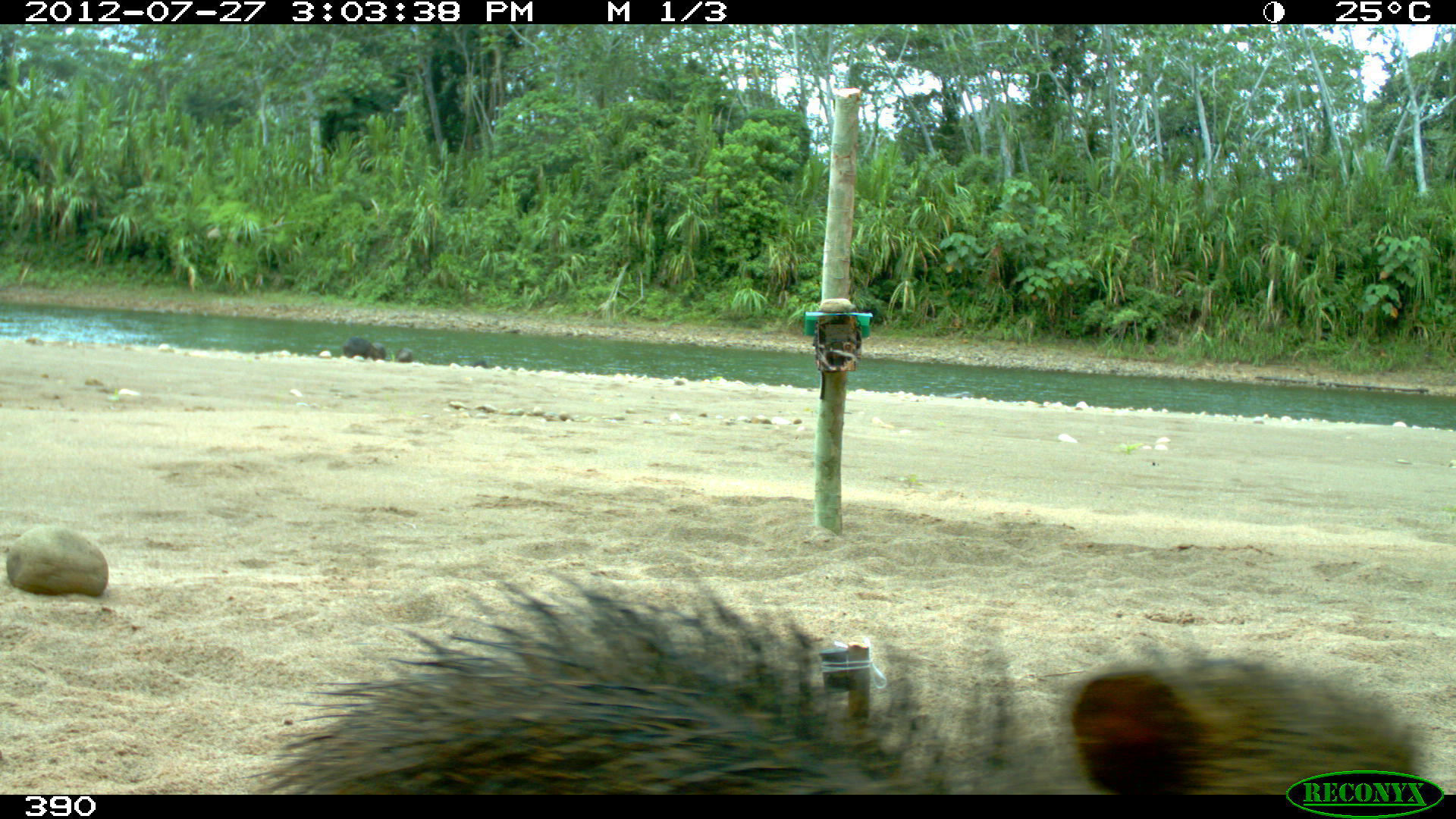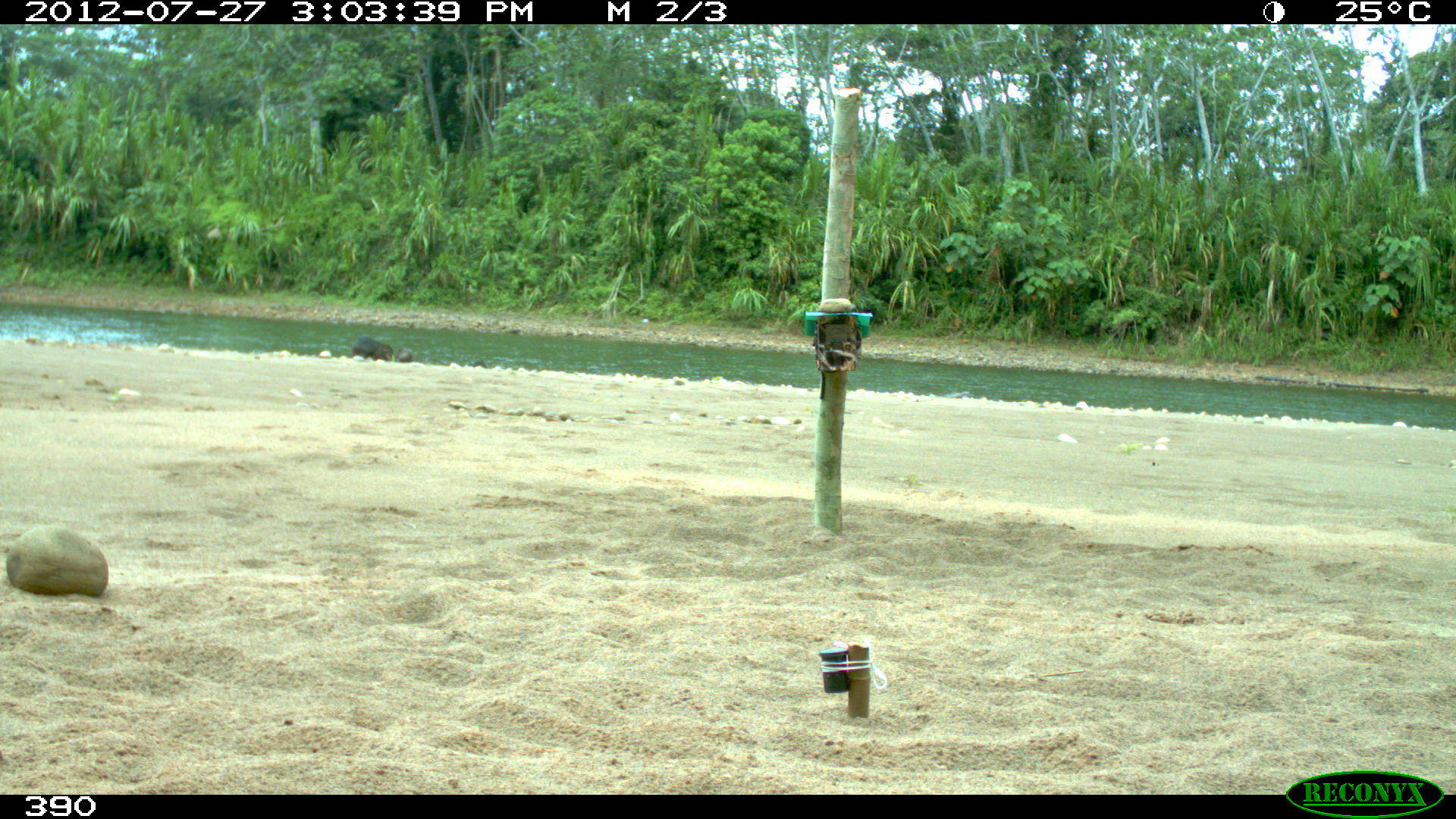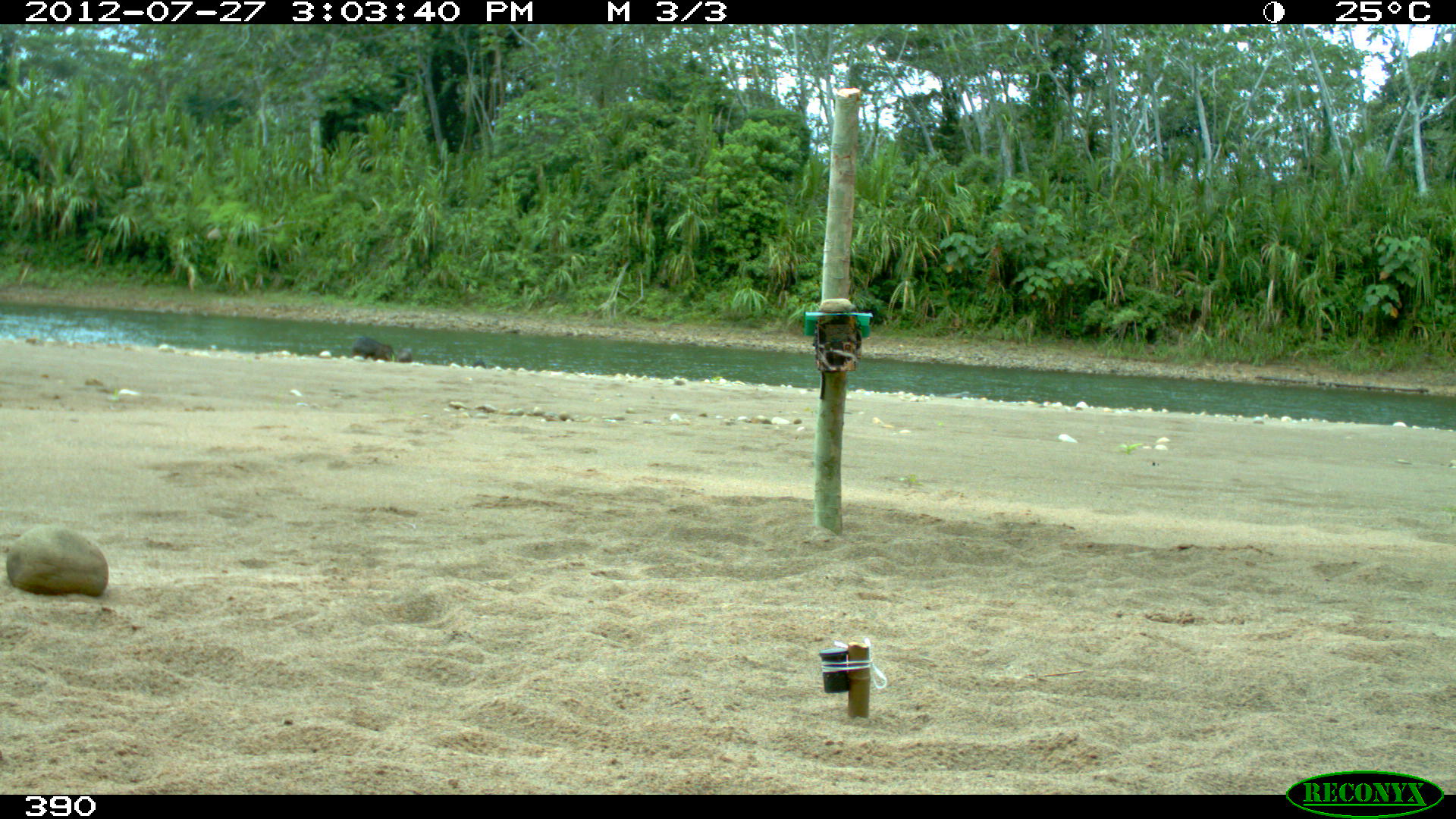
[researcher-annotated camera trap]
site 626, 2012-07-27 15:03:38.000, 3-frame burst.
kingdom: Animalia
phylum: Chordata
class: Mammalia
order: Artiodactyla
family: Tayassuidae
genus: Tayassu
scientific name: Tayassu pecari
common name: white-lipped peccary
Tayassu pecari (white-lipped peccary).